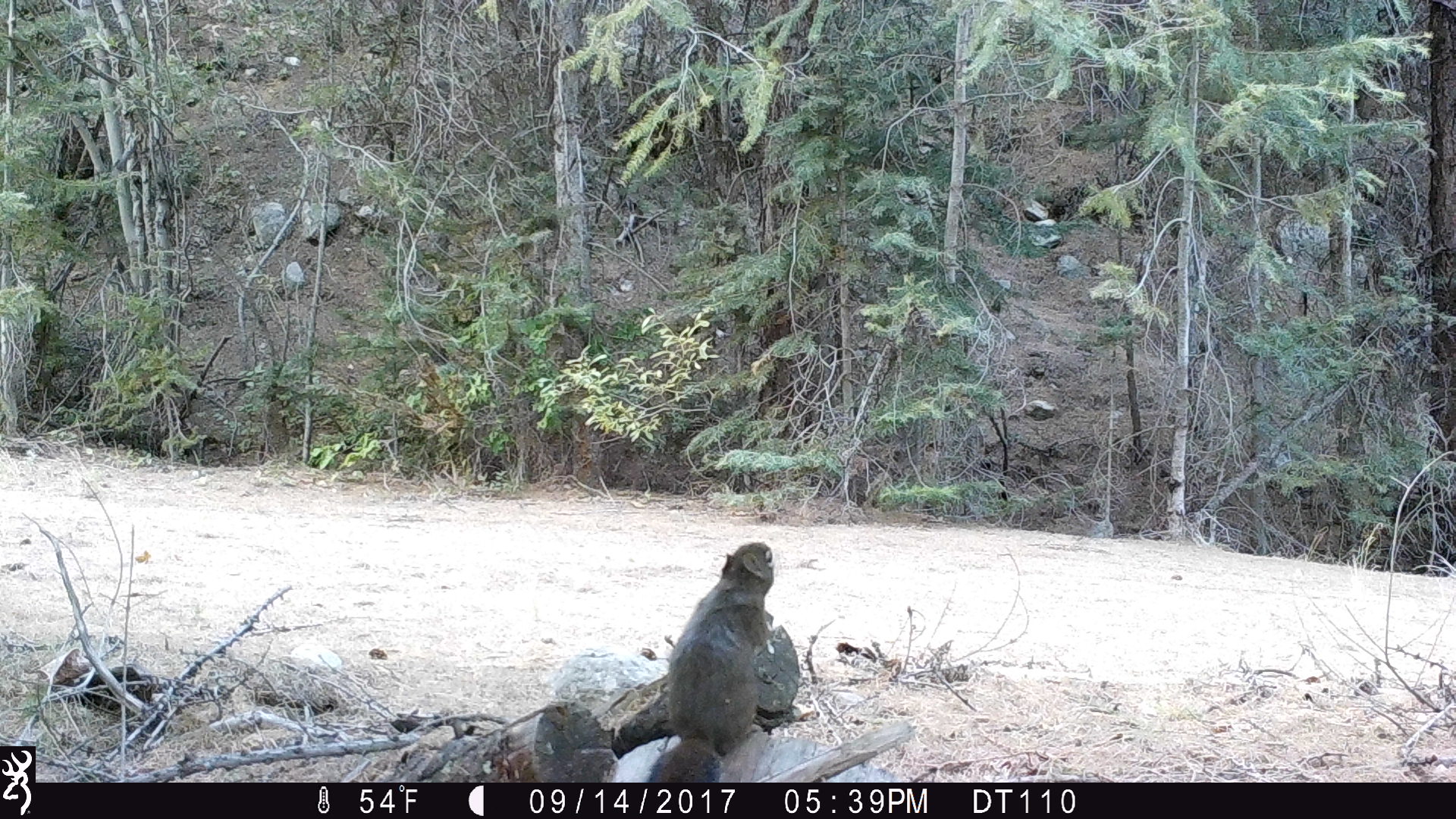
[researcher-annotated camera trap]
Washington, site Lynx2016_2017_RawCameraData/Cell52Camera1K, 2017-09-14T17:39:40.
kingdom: Animalia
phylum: Chordata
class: Mammalia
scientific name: Mammalia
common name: small mammal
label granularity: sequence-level